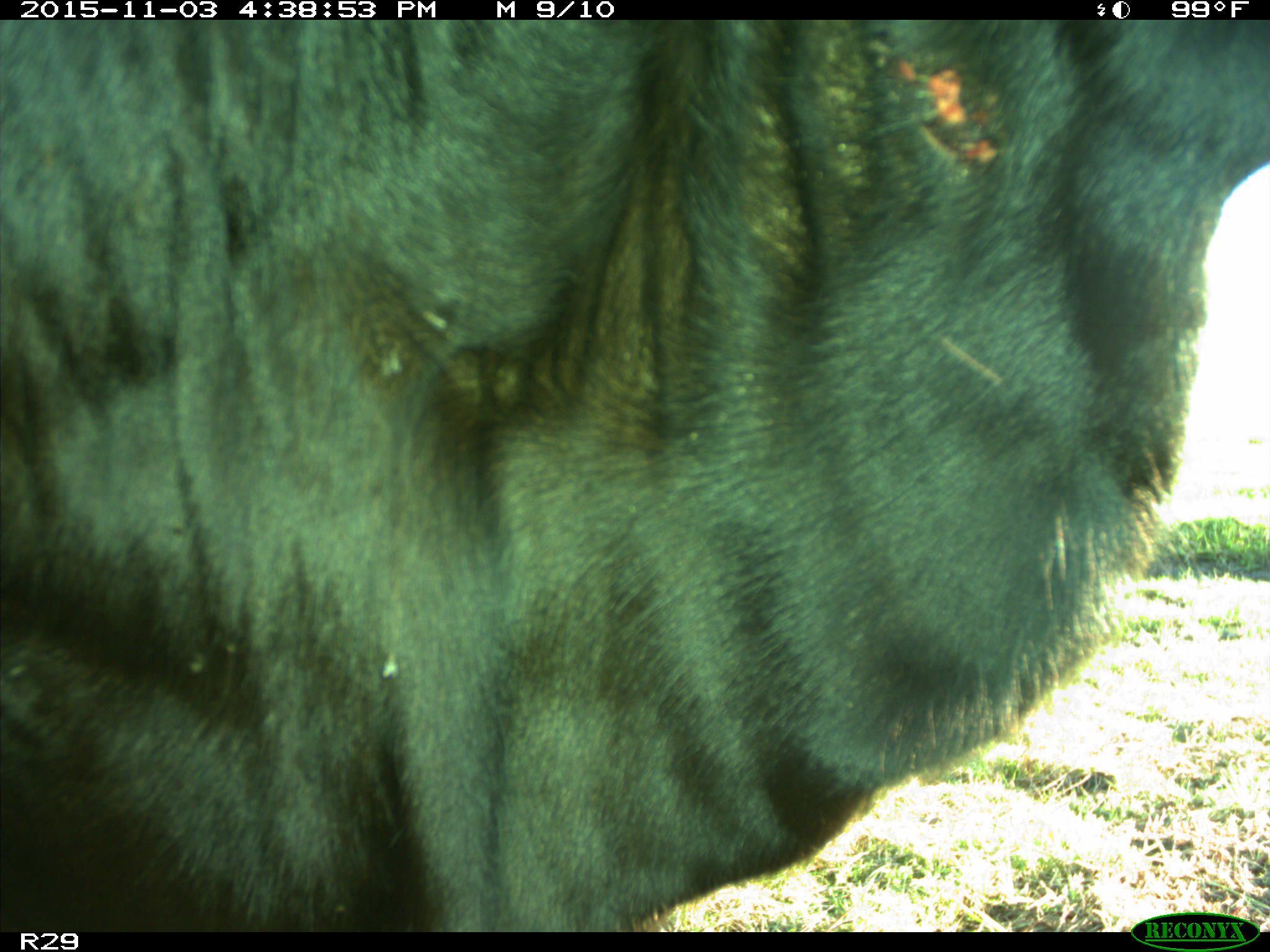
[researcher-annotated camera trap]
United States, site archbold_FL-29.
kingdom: Animalia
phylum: Chordata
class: Mammalia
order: Artiodactyla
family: Bovidae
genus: Bos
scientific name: Bos taurus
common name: domestic cow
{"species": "Bos taurus (domestic cow)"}